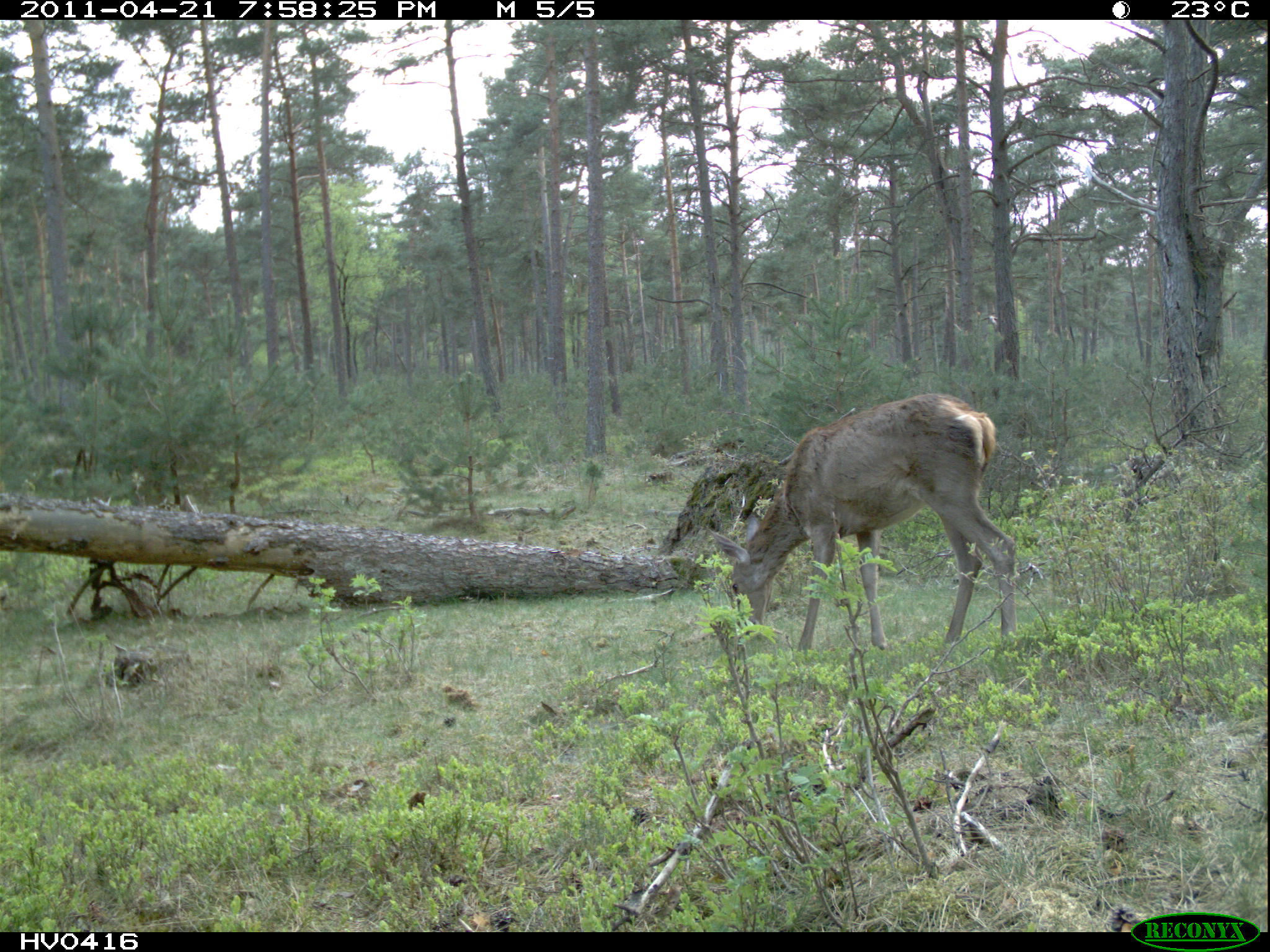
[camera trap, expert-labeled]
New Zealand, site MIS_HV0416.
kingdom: Animalia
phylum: Chordata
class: Mammalia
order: Artiodactyla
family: Cervidae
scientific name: Cervidae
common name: deer